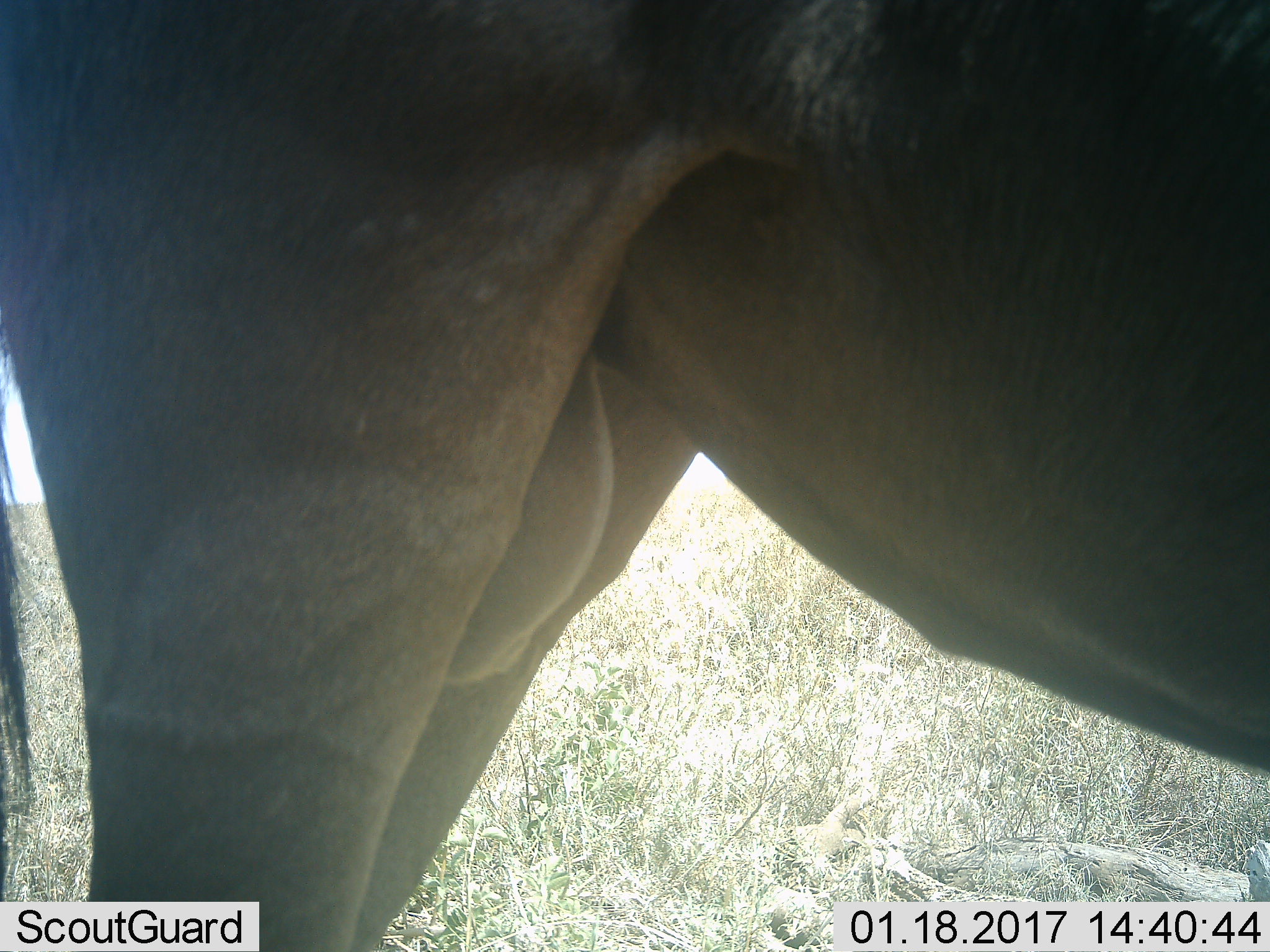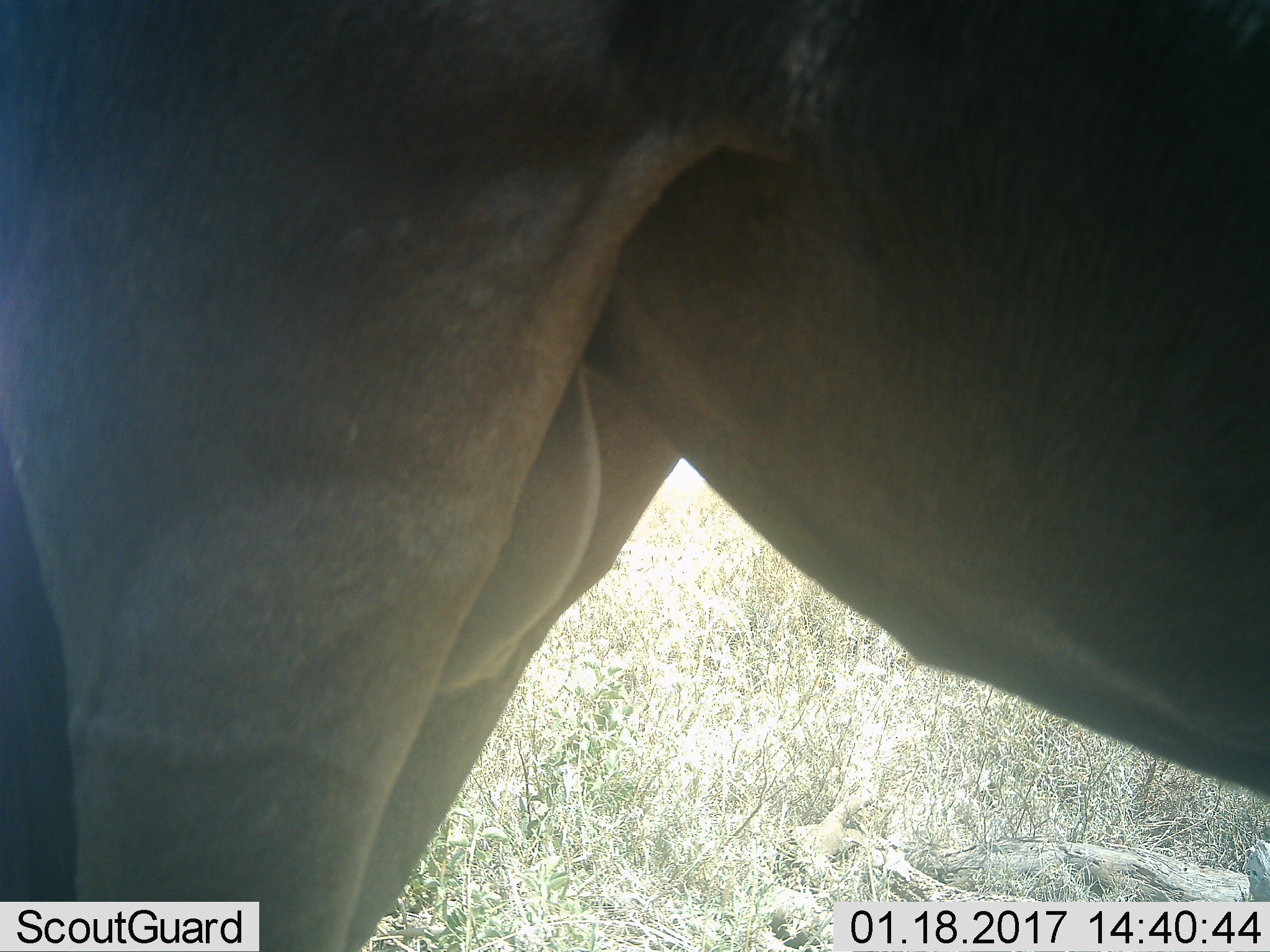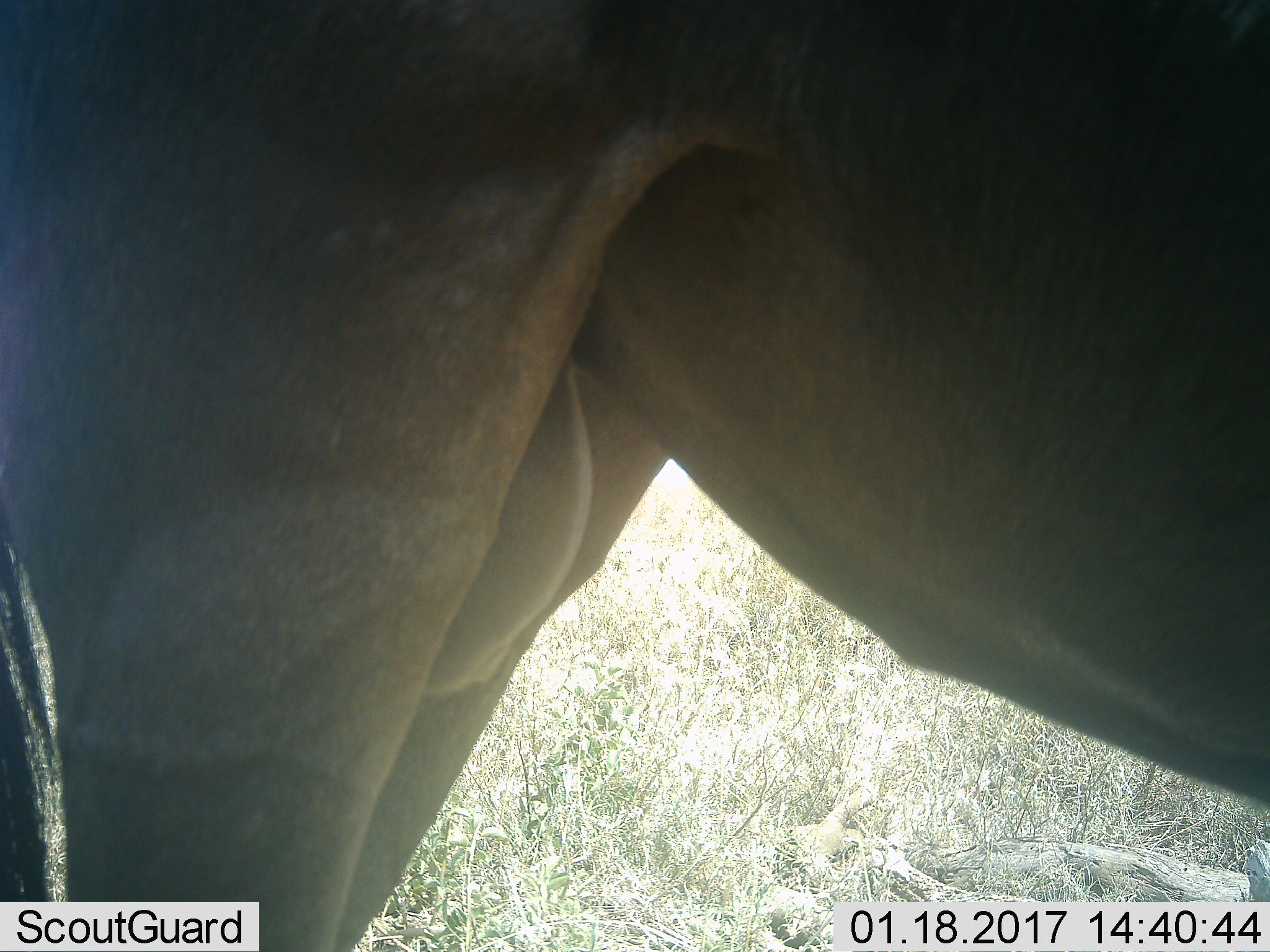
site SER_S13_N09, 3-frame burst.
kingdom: Animalia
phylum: Chordata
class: Mammalia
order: Artiodactyla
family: Bovidae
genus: Connochaetes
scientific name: Connochaetes taurinus taurinus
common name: blue wildebeest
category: wildebeestblue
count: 1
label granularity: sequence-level